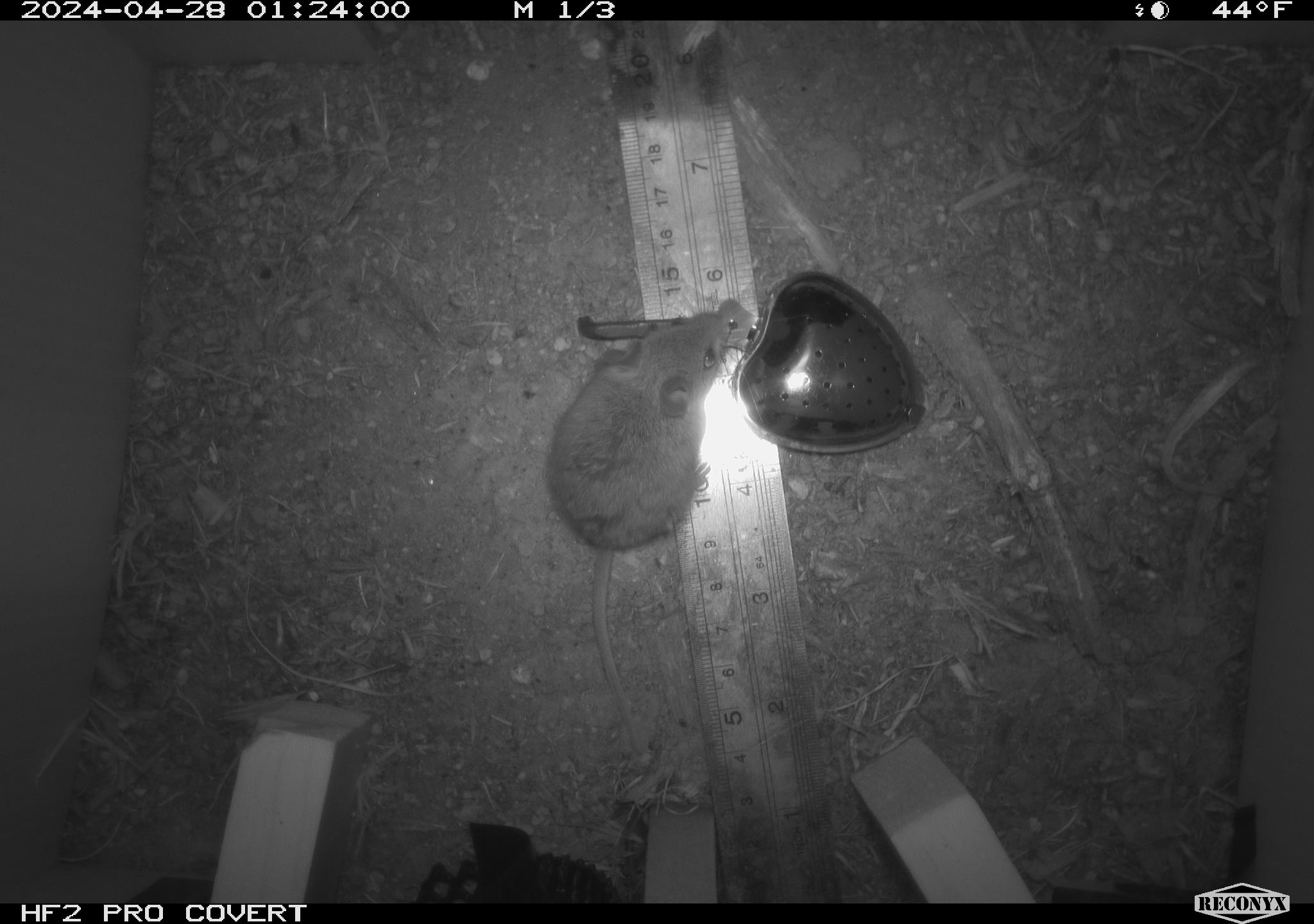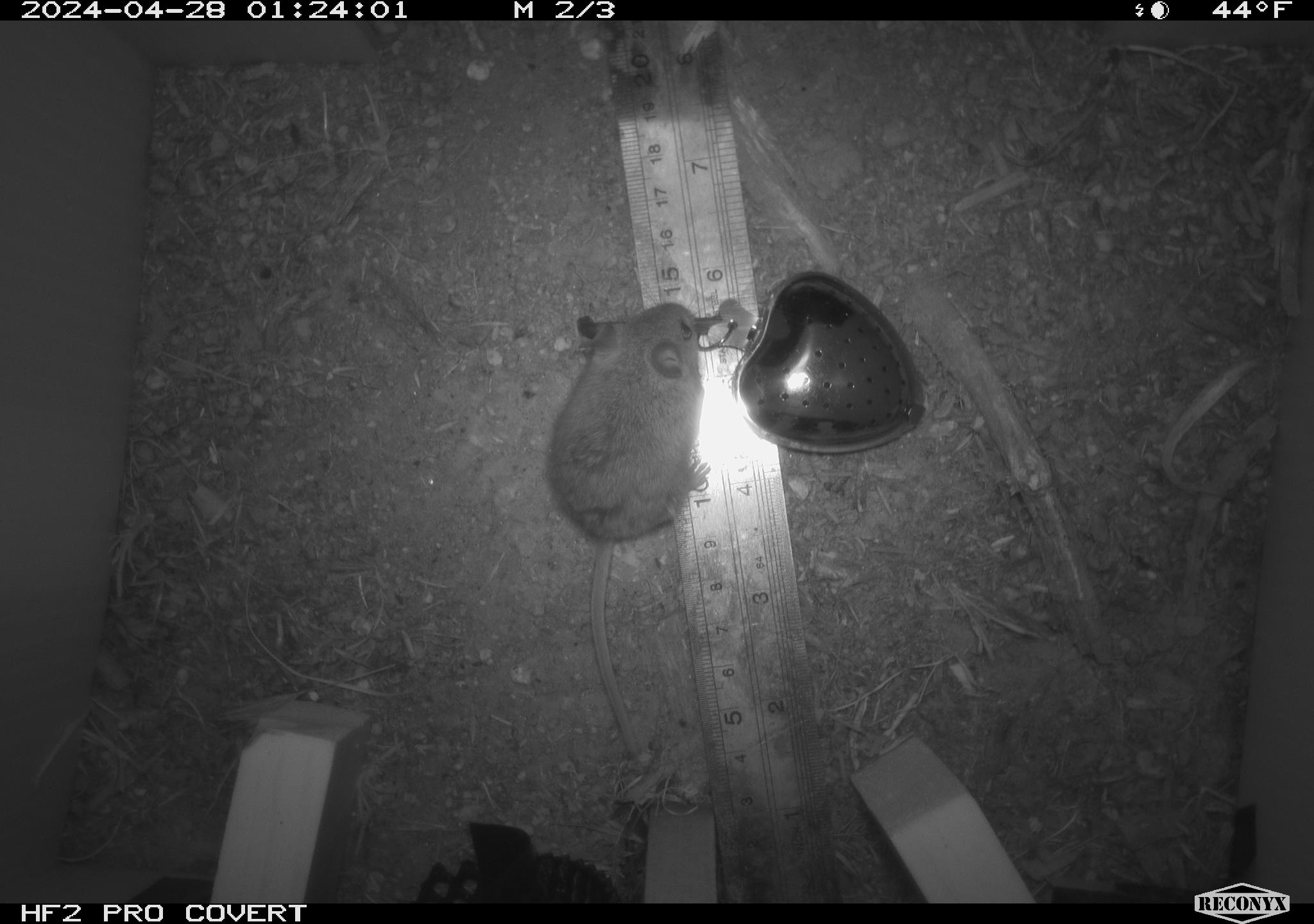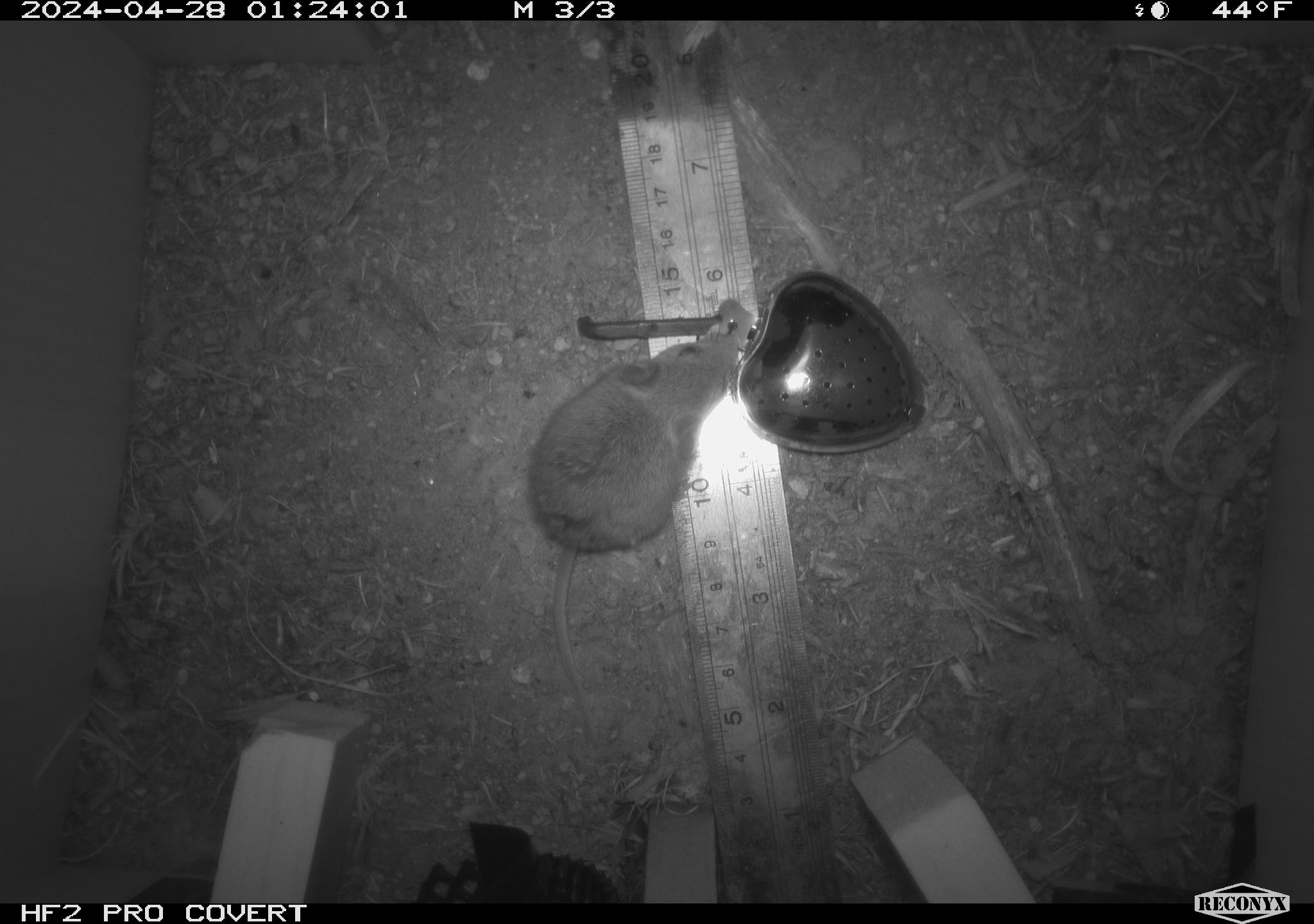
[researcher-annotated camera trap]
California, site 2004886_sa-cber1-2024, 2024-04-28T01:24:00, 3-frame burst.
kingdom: Animalia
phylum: Chordata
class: Mammalia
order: Rodentia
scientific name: Rodentia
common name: mouse species